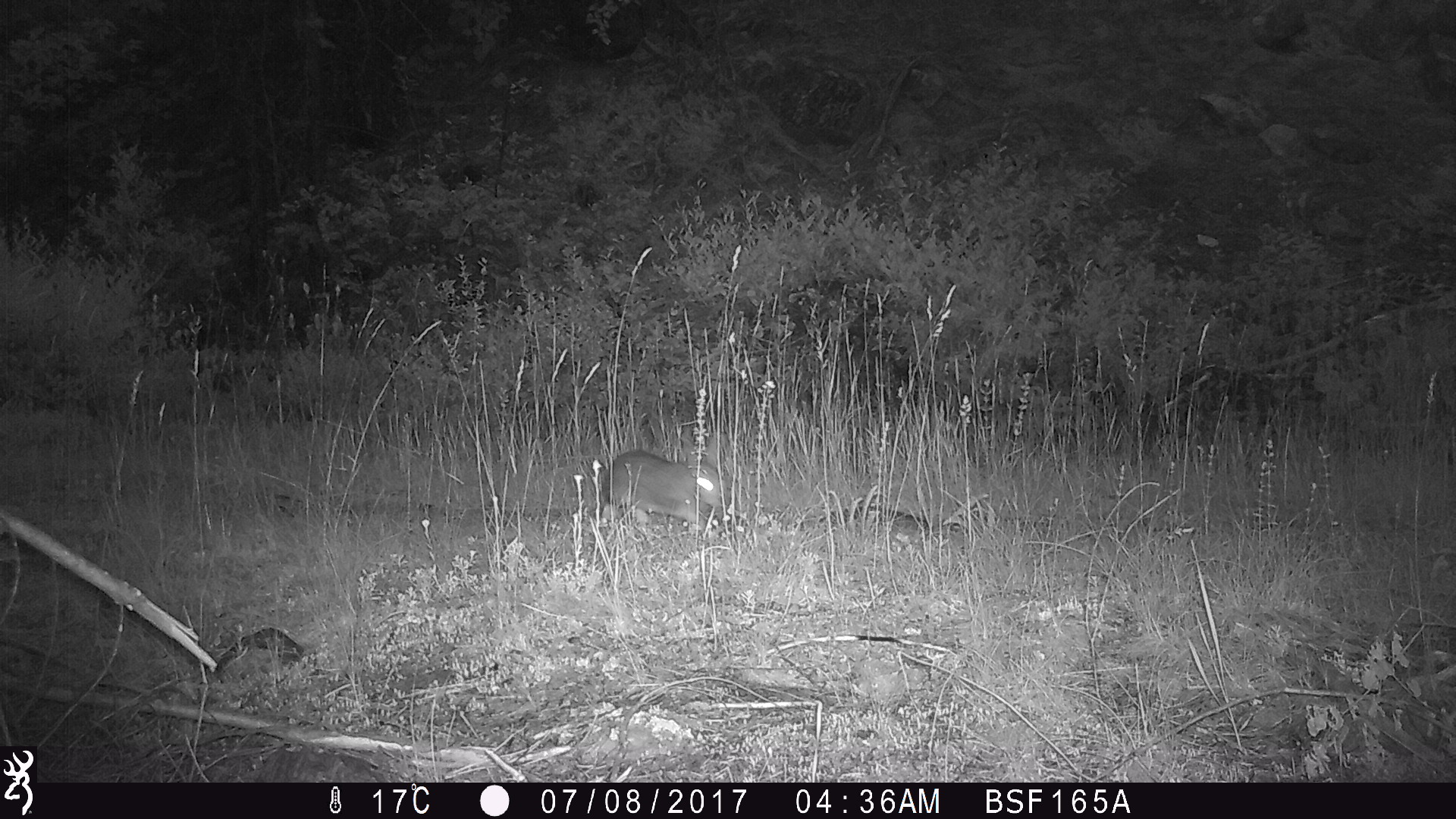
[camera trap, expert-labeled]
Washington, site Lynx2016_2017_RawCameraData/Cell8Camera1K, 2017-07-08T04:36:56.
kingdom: Animalia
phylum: Chordata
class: Mammalia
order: Lagomorpha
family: Leporidae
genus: Lepus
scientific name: Lepus americanus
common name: snowshoe hare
Lepus americanus (snowshoe hare). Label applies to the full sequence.